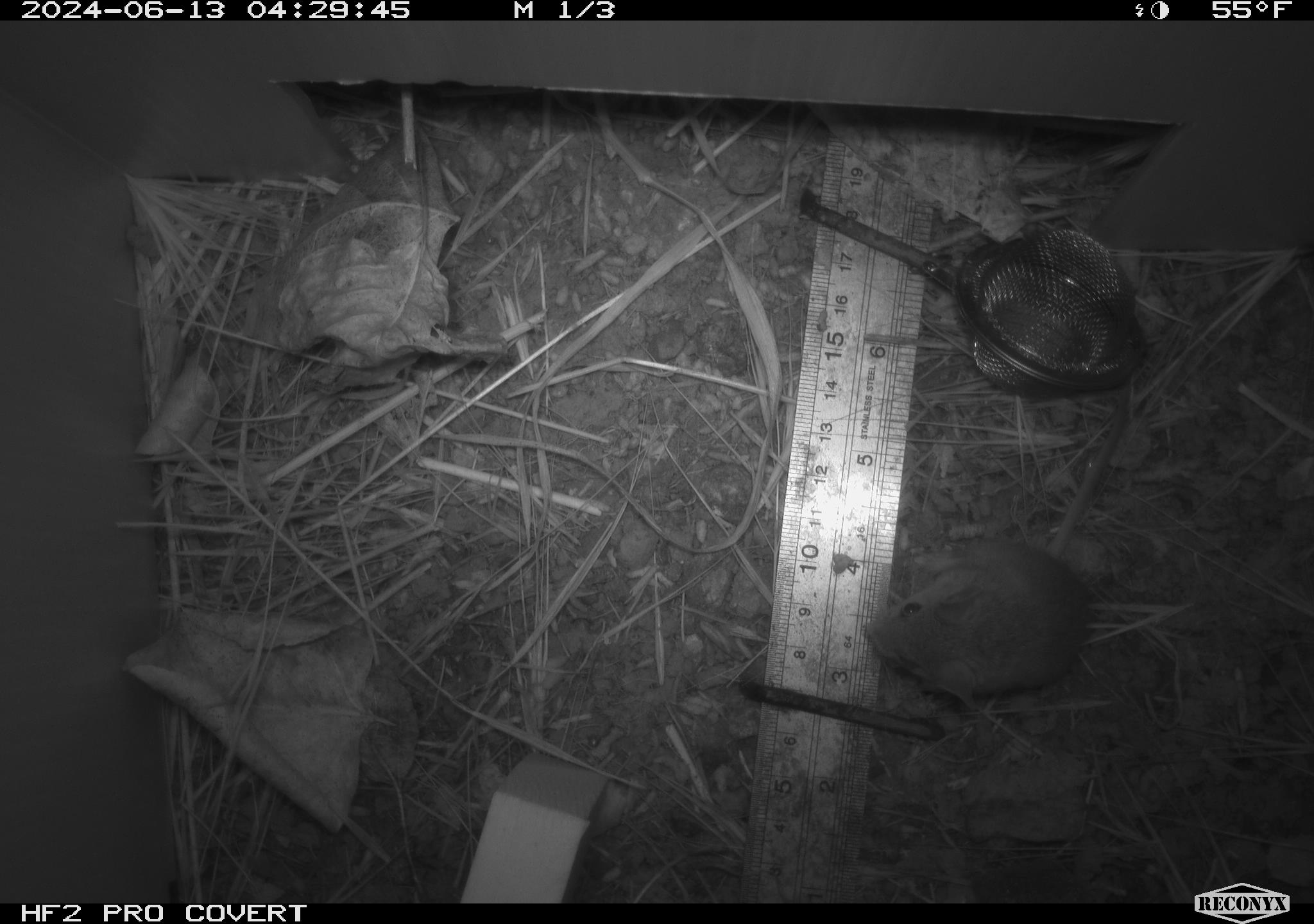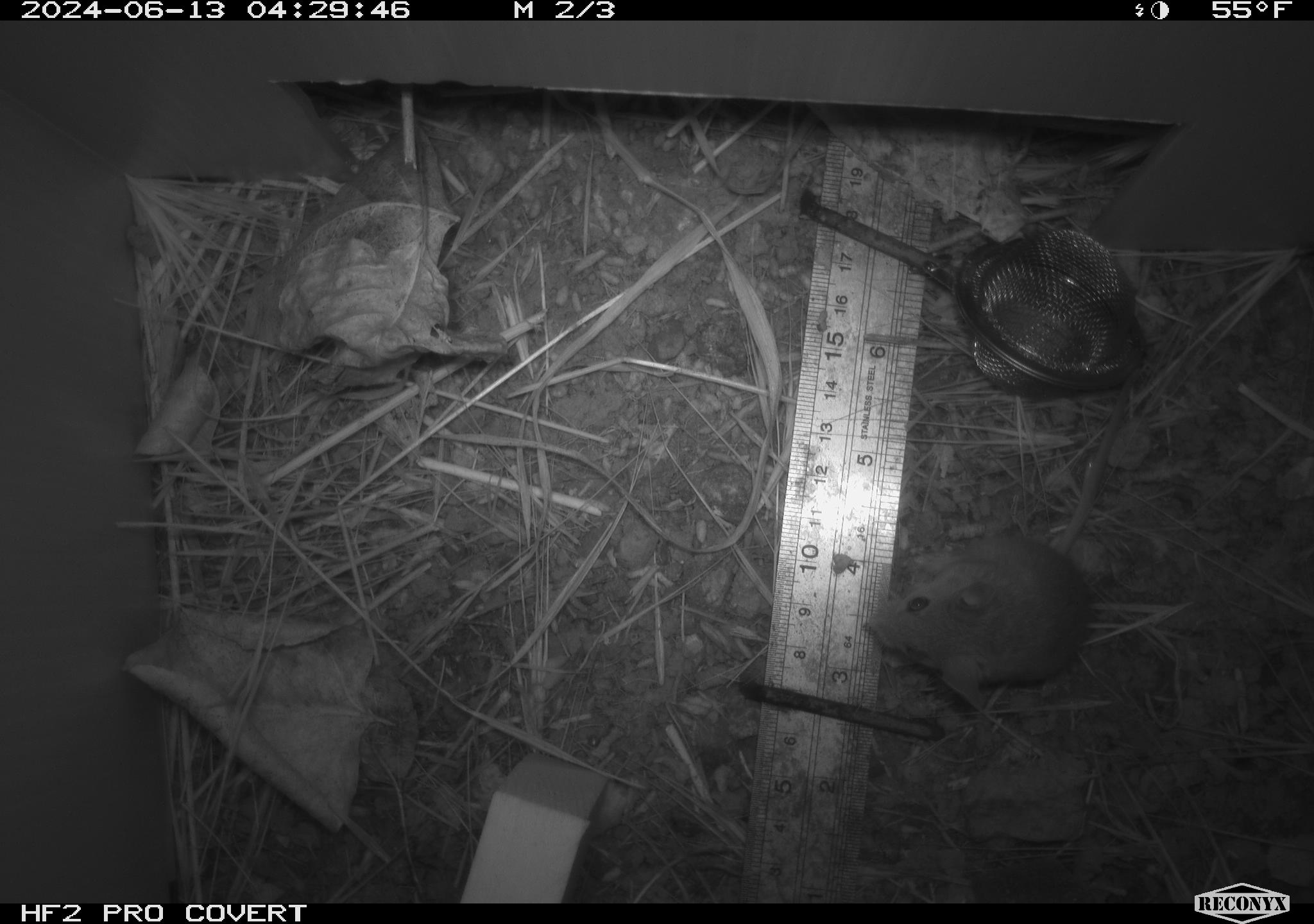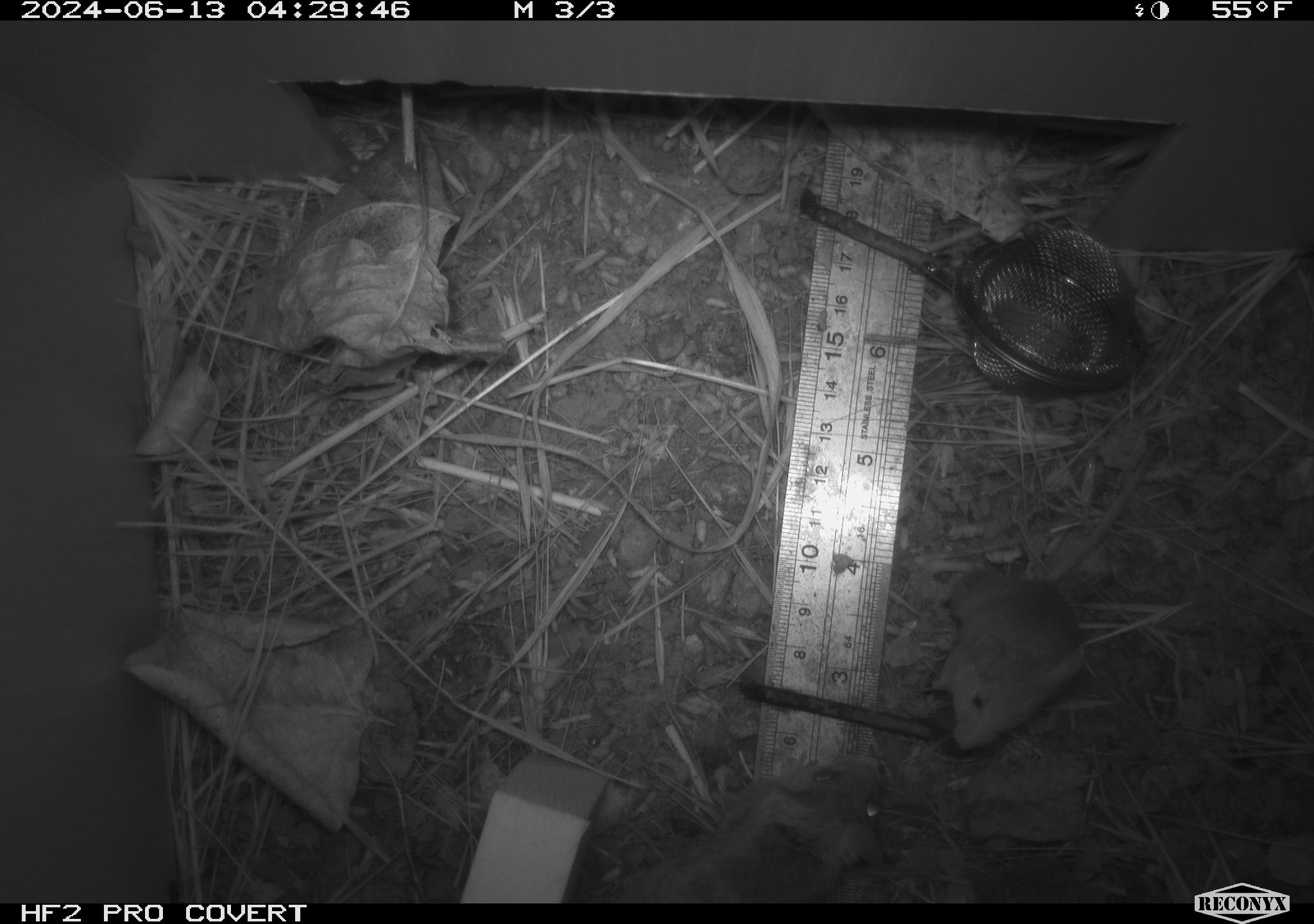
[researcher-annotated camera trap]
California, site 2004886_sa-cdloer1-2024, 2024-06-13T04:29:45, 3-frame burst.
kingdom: Animalia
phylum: Chordata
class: Mammalia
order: Rodentia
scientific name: Rodentia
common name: mouse species